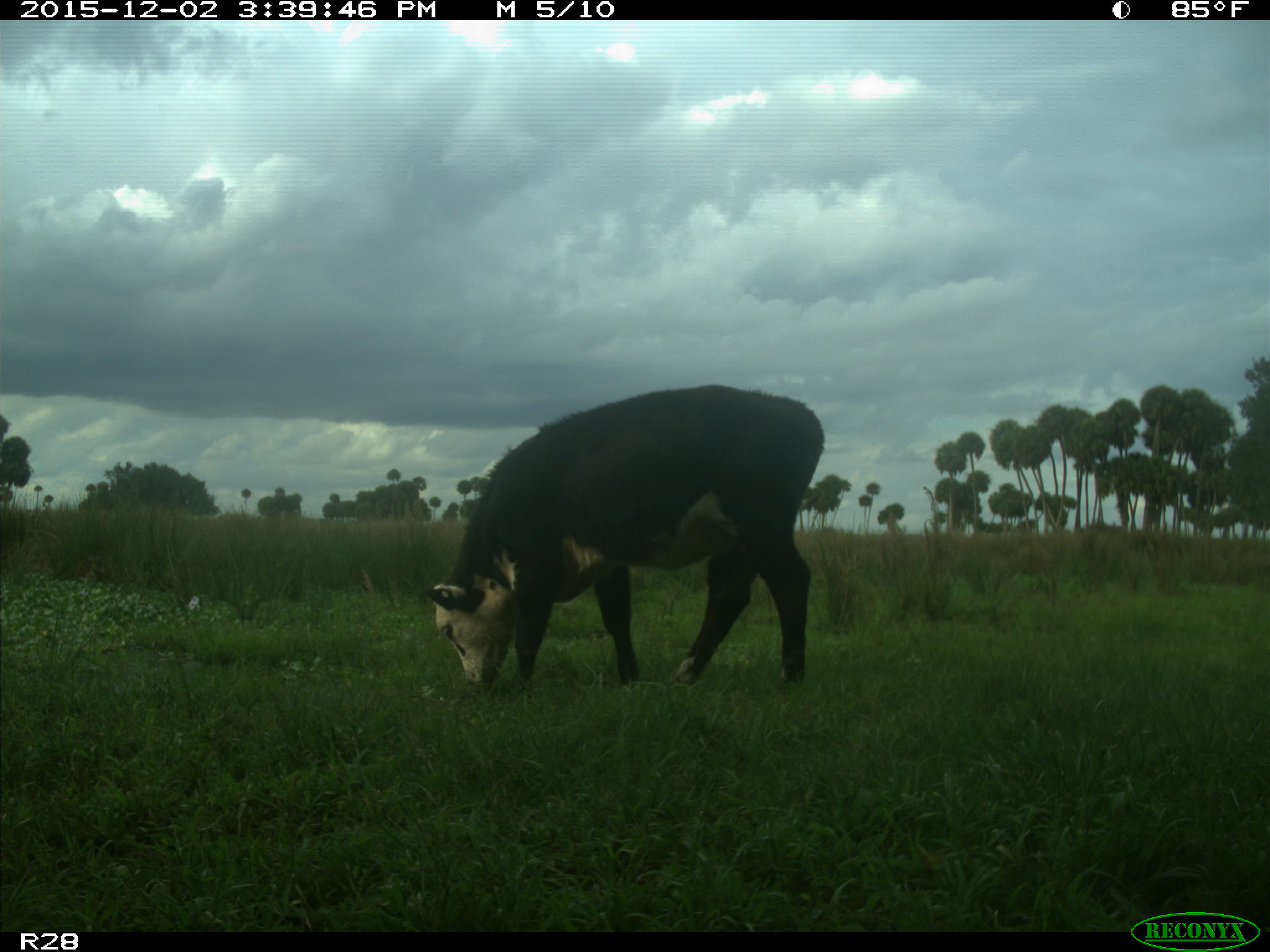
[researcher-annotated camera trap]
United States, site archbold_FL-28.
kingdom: Animalia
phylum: Chordata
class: Mammalia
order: Artiodactyla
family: Bovidae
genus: Bos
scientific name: Bos taurus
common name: domestic cow